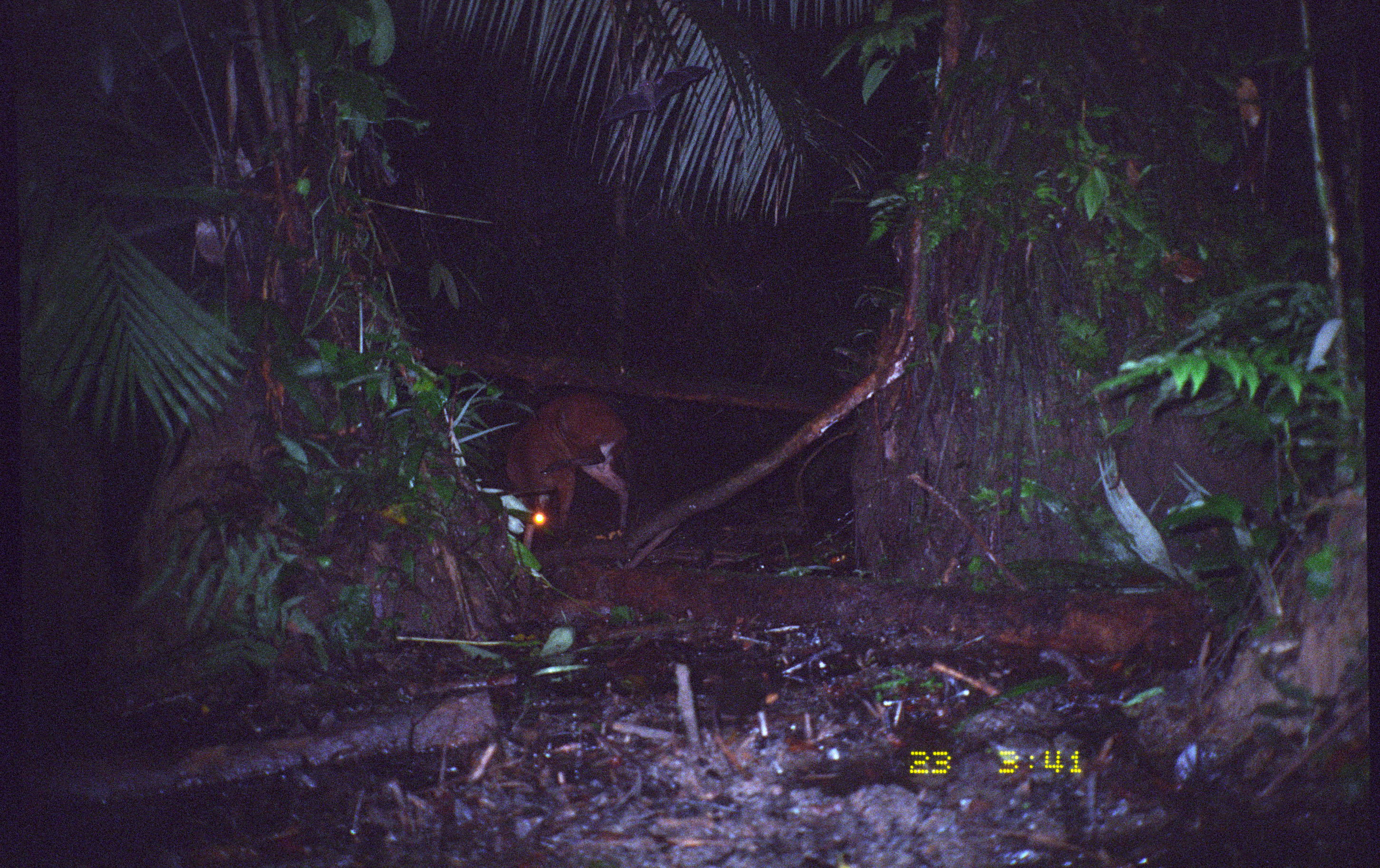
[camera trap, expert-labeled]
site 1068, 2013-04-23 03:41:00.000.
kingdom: Animalia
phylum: Chordata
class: Mammalia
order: Artiodactyla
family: Cervidae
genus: Mazama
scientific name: Mazama americana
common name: red brocket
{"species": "Mazama americana (red brocket)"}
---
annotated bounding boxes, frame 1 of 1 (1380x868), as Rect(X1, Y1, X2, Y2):
mazama americana: Rect(505, 392, 632, 550)